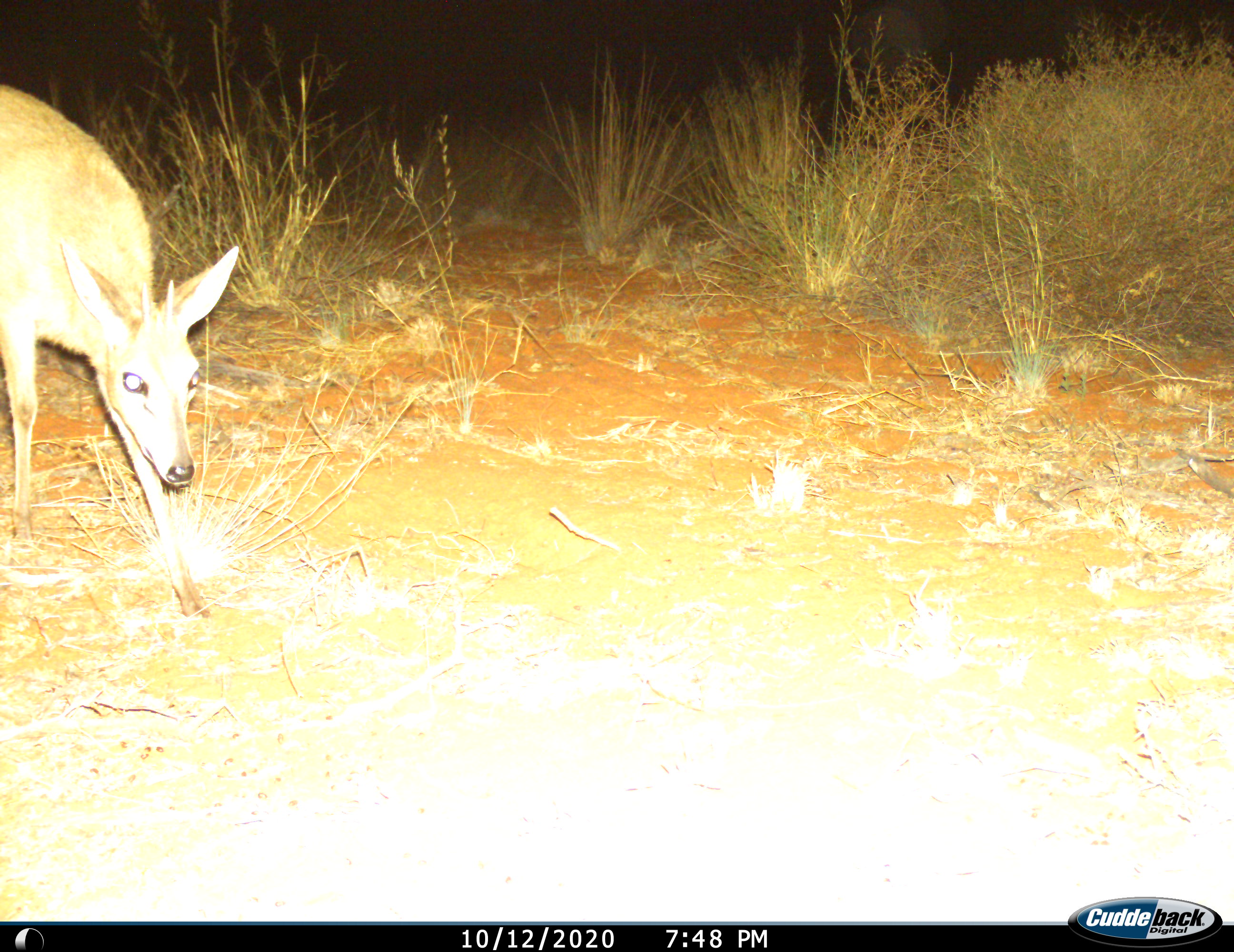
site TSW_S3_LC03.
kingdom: Animalia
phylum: Chordata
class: Mammalia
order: Artiodactyla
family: Bovidae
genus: Sylvicapra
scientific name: Sylvicapra grimmia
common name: common duiker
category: duikercommongrey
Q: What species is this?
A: Duikercommongrey (common duiker) (Sylvicapra grimmia).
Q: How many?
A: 1.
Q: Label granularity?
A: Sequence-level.